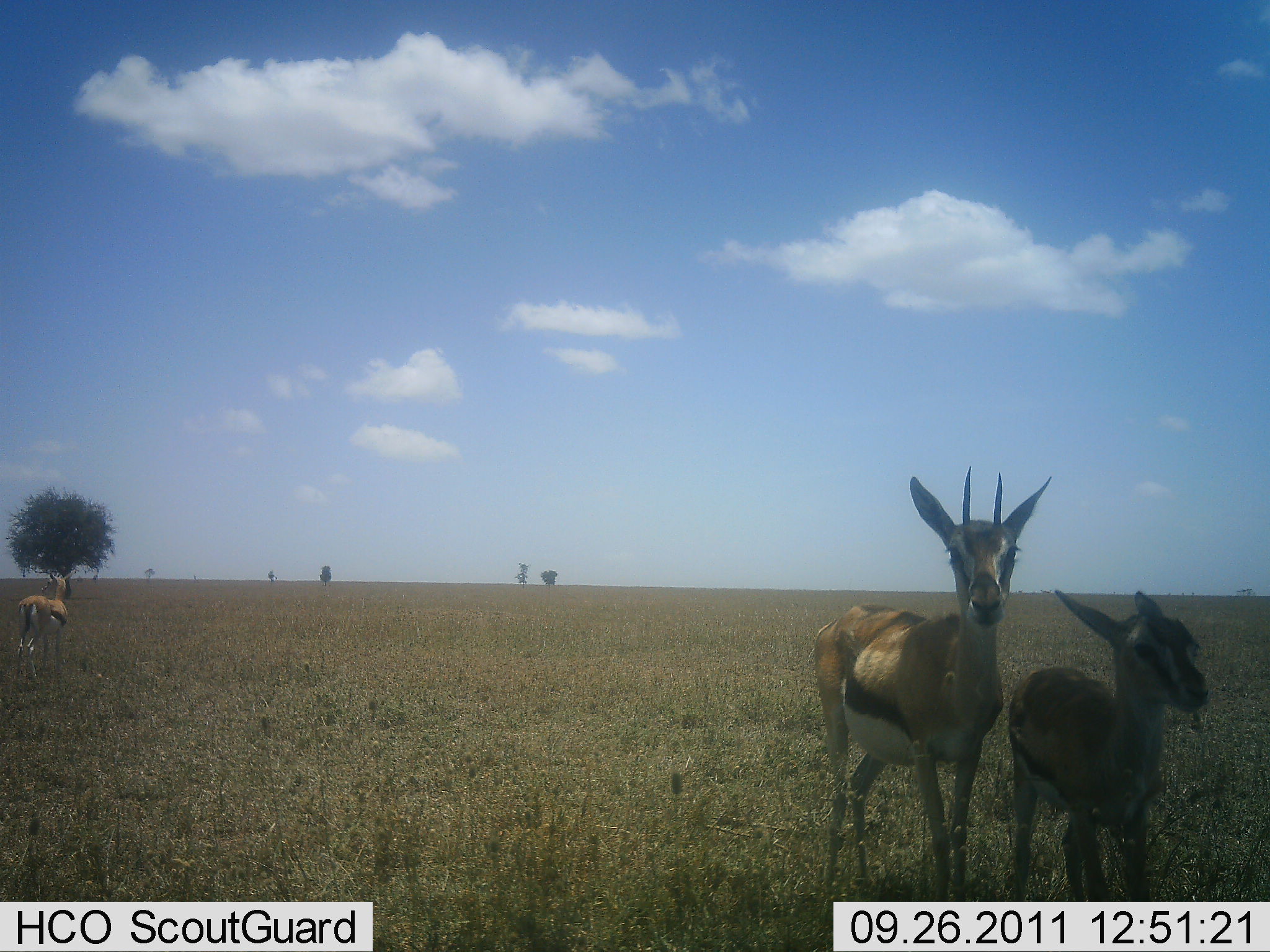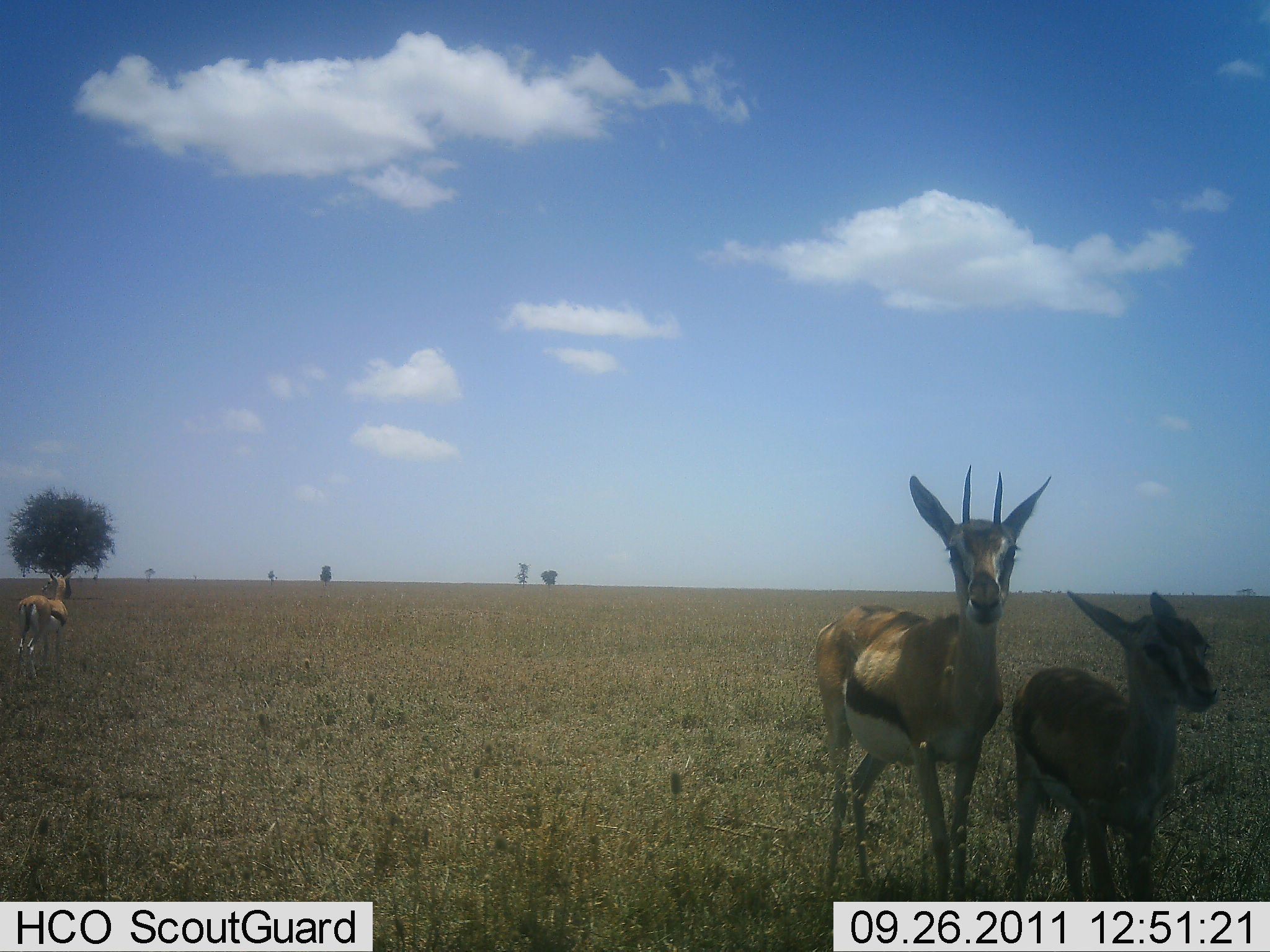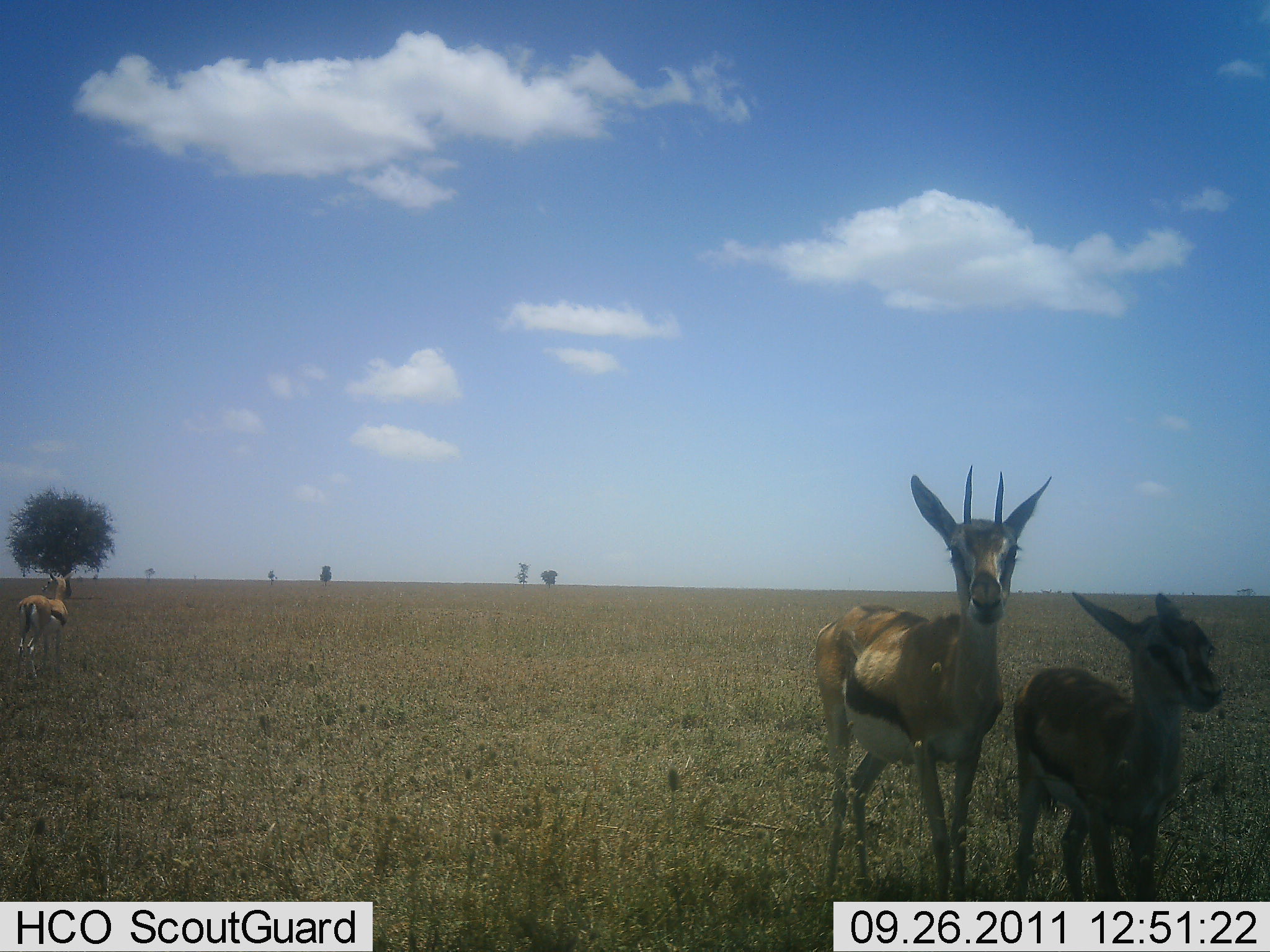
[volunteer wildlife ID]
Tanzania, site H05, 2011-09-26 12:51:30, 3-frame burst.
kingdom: Animalia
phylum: Chordata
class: Mammalia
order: Artiodactyla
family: Bovidae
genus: Eudorcas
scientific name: Eudorcas thomsonii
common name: thomson's gazelle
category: gazellethomsons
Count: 3.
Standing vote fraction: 92%.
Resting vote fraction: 0%.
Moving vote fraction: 8%.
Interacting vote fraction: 0%.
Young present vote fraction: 92%.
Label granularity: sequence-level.